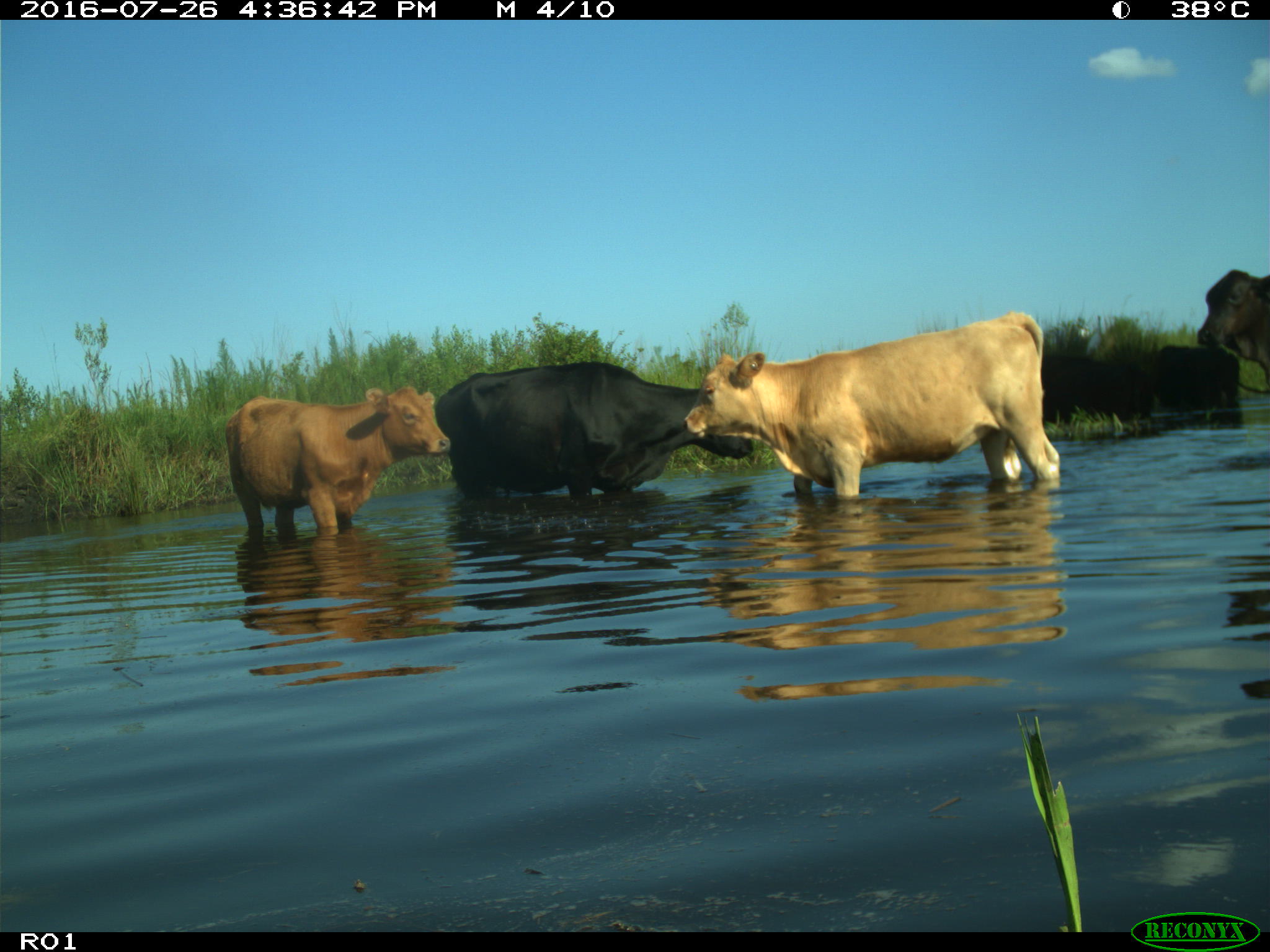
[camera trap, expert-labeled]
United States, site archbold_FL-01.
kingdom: Animalia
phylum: Chordata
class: Mammalia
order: Artiodactyla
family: Bovidae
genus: Bos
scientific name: Bos taurus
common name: domestic cow